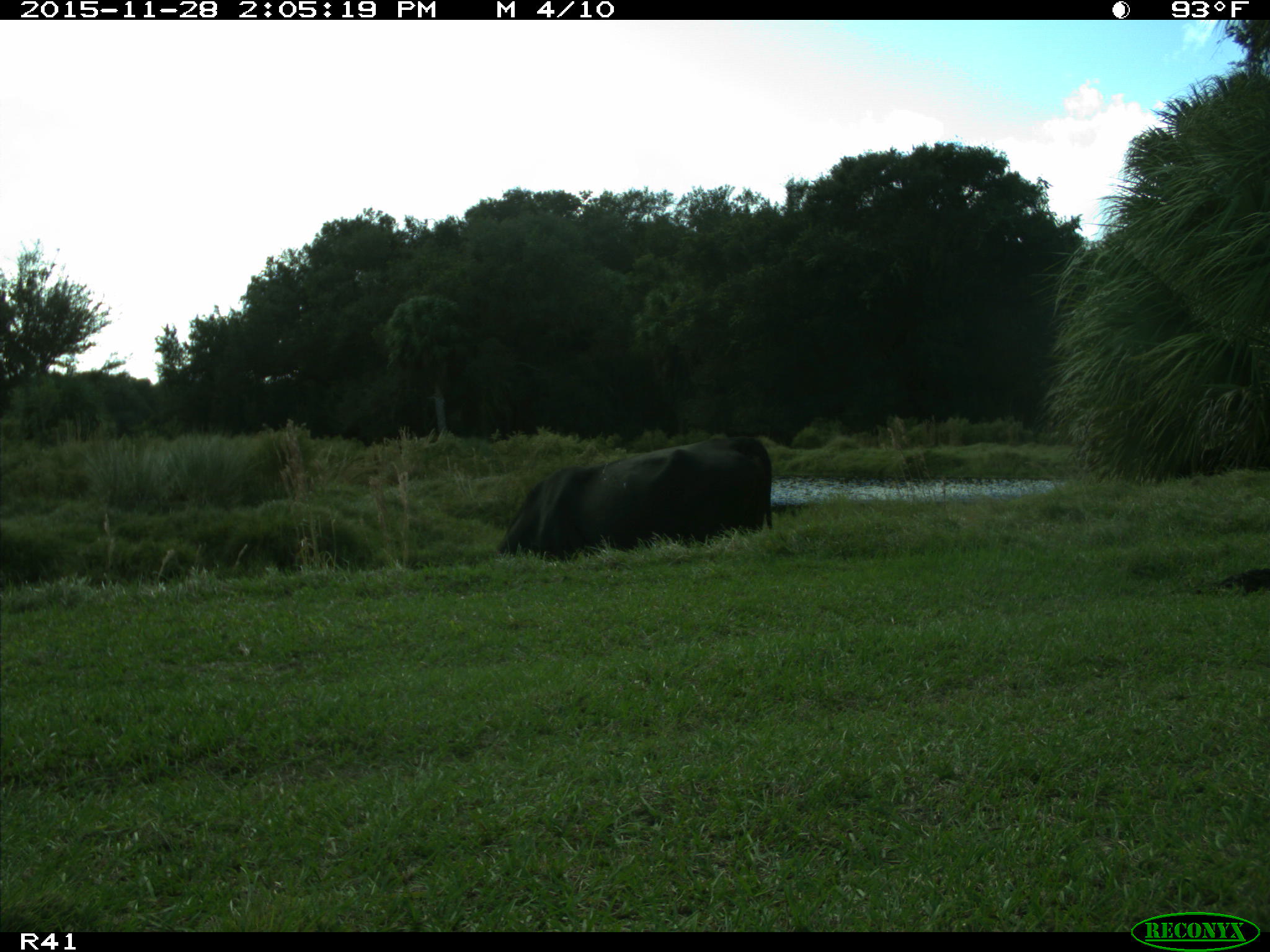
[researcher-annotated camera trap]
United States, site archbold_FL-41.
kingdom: Animalia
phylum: Chordata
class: Mammalia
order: Artiodactyla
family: Bovidae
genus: Bos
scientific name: Bos taurus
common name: domestic cow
Bos taurus (domestic cow).